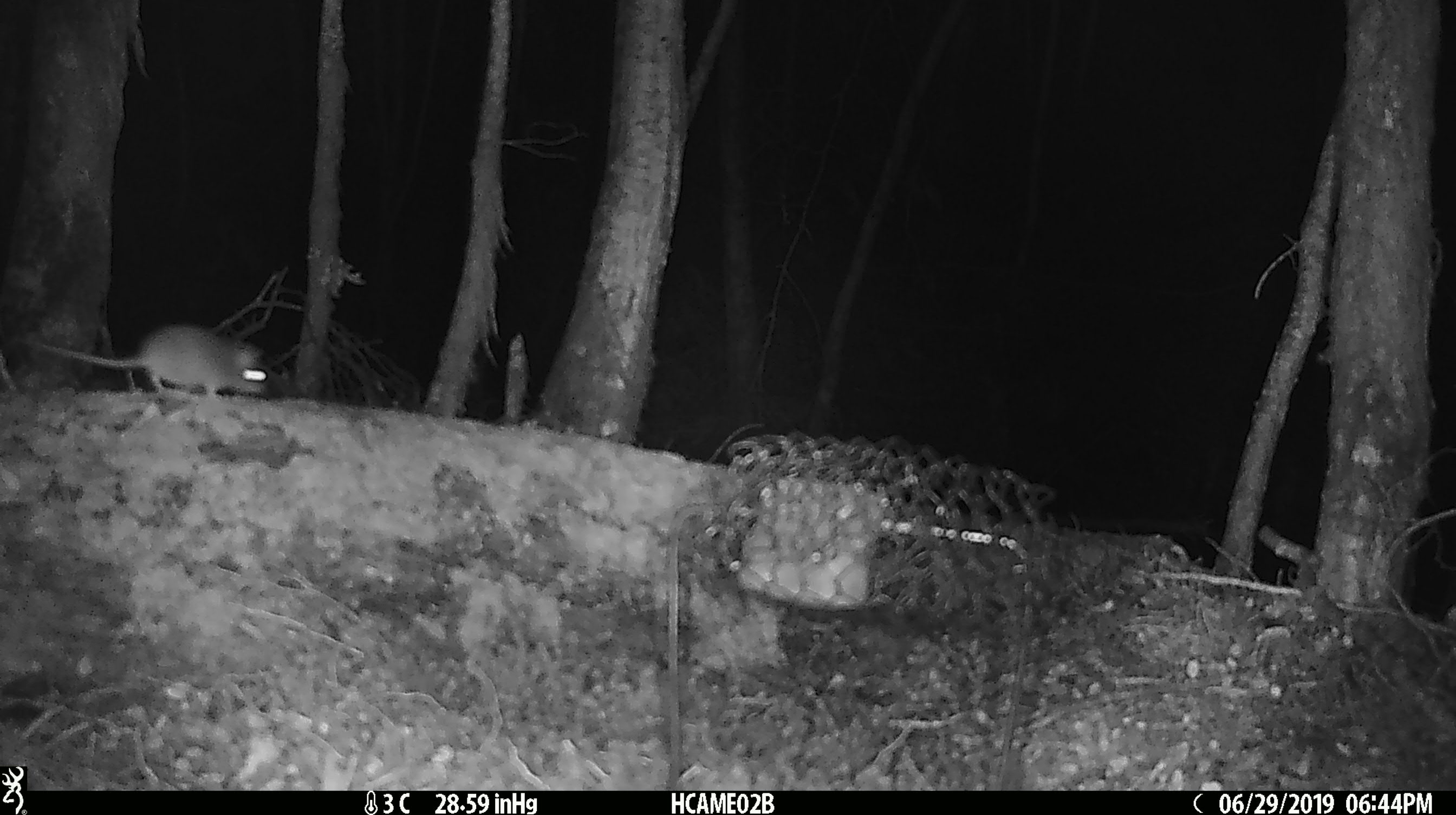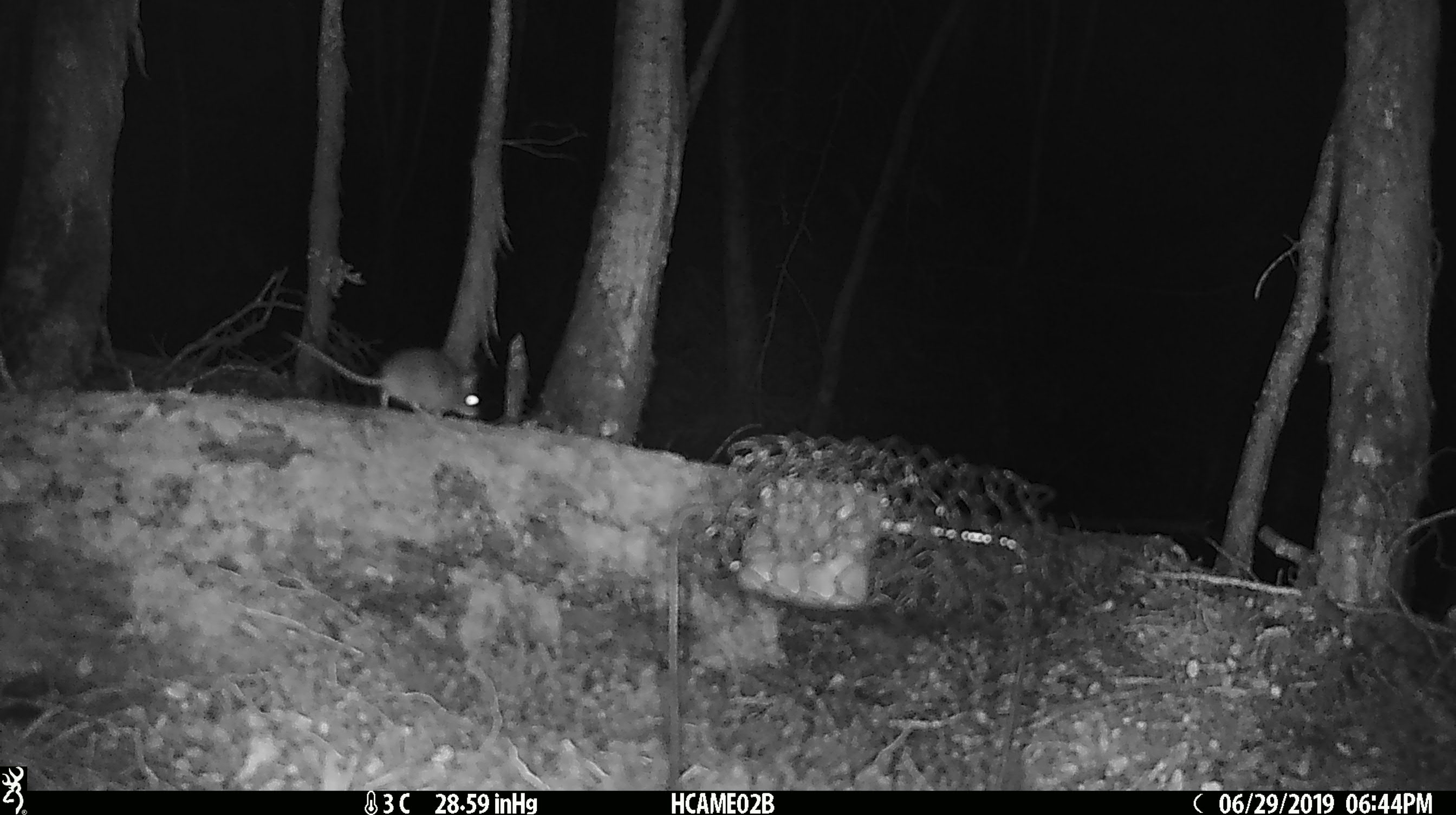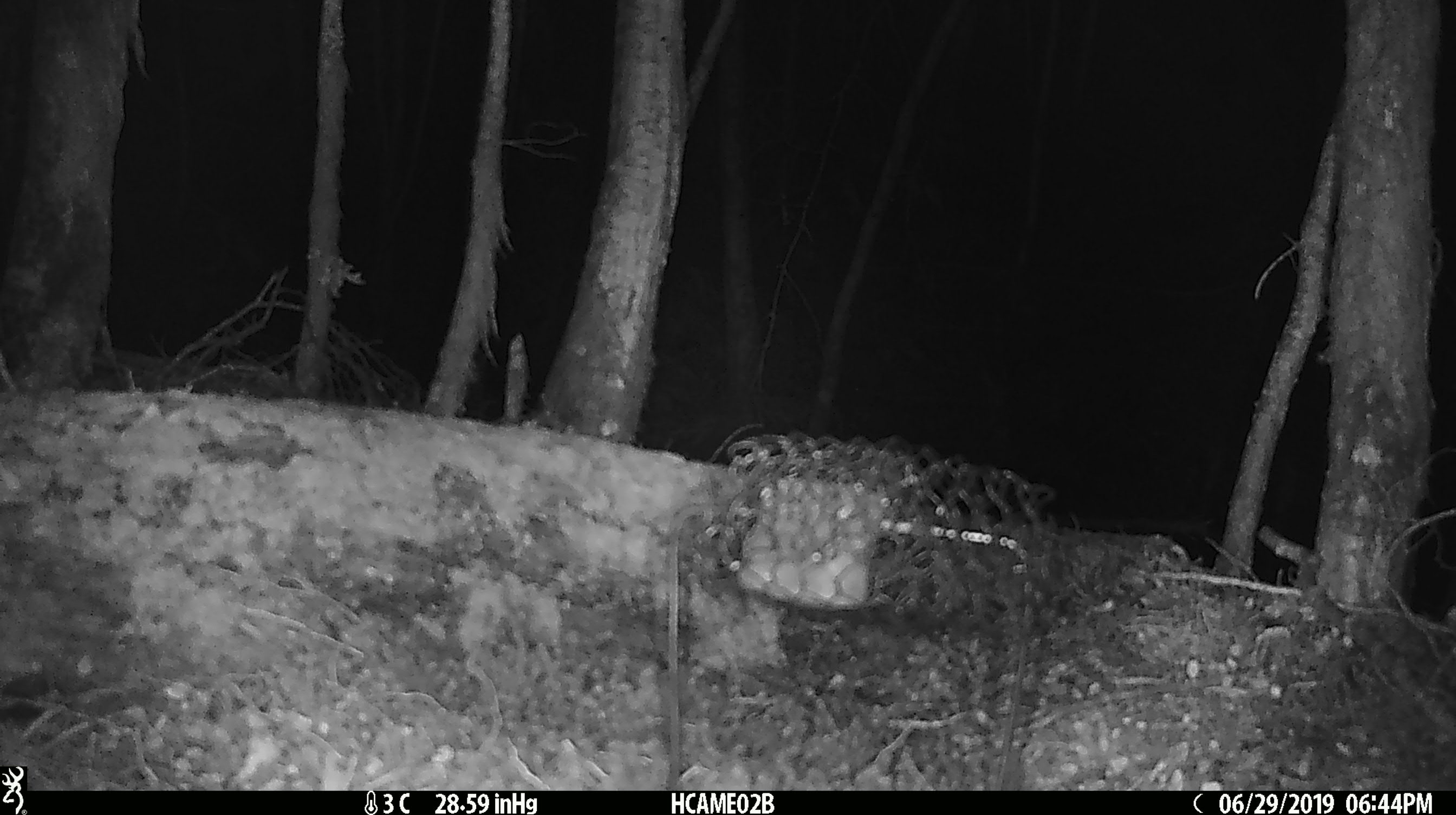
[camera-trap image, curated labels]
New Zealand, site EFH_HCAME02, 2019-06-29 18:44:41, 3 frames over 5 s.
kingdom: Animalia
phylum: Chordata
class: Mammalia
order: Rodentia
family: Muridae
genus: Mus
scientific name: Mus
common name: mouse